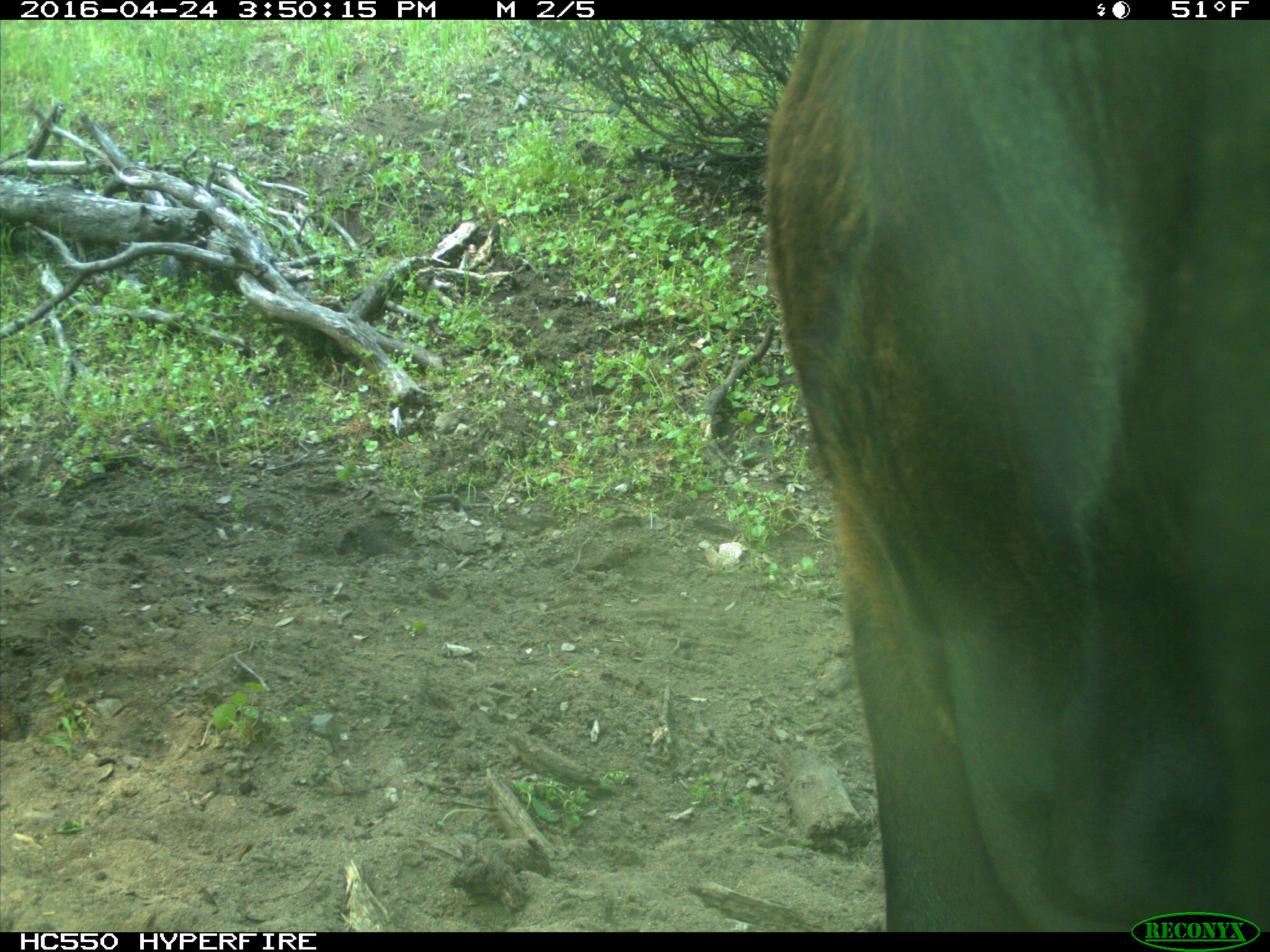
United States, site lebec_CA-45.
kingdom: Animalia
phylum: Chordata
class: Mammalia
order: Artiodactyla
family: Bovidae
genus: Bos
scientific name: Bos taurus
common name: domestic cow